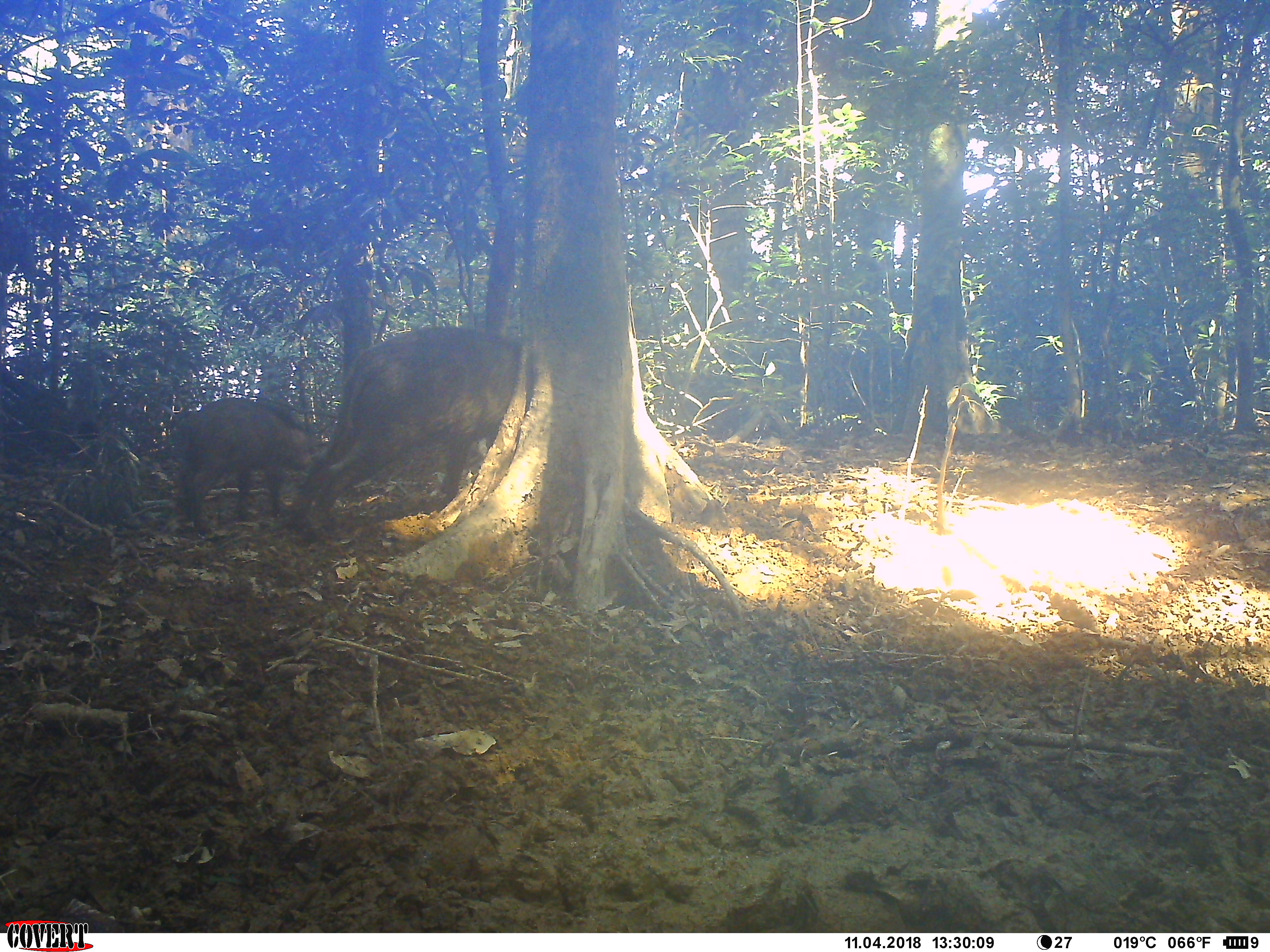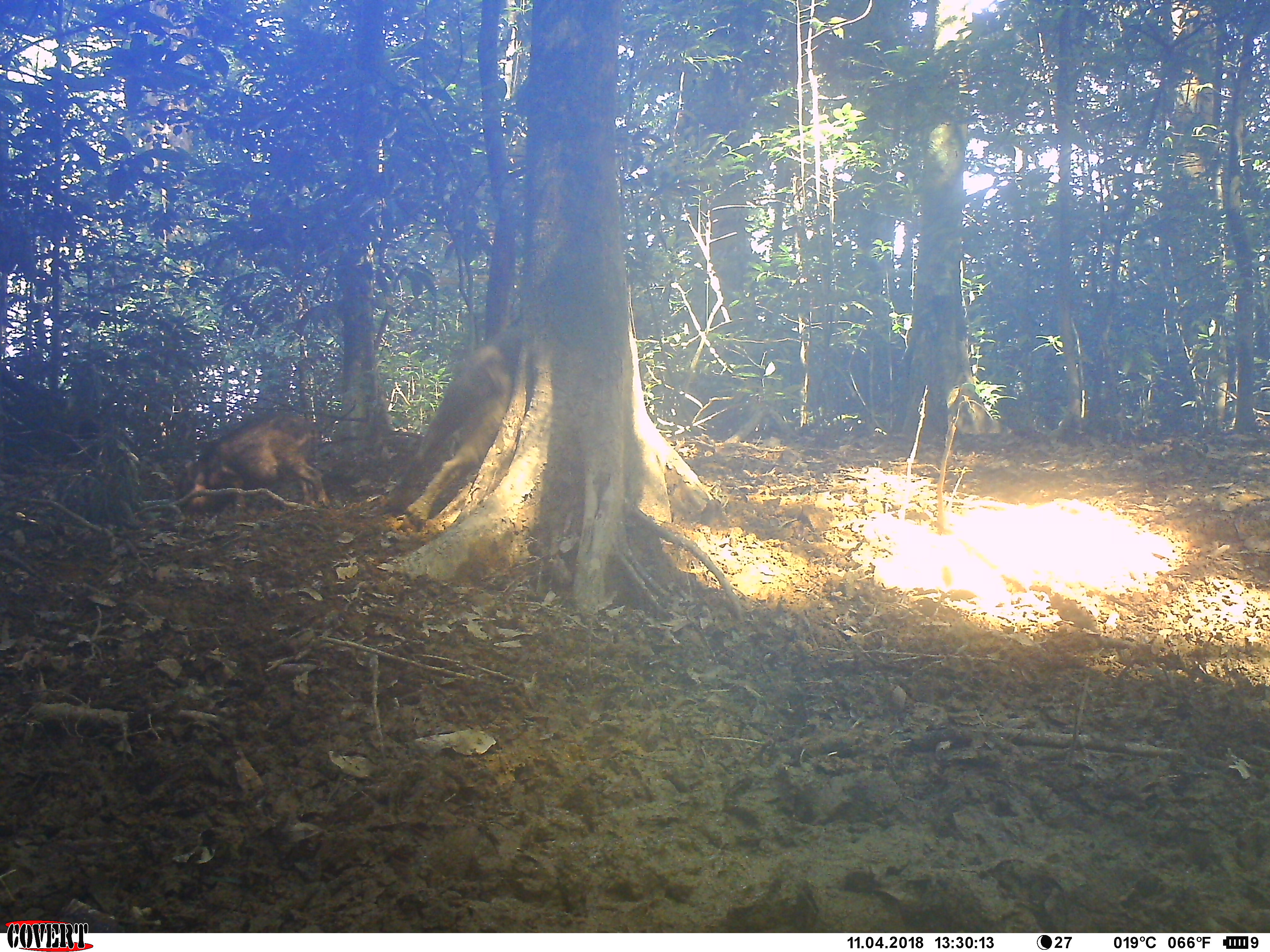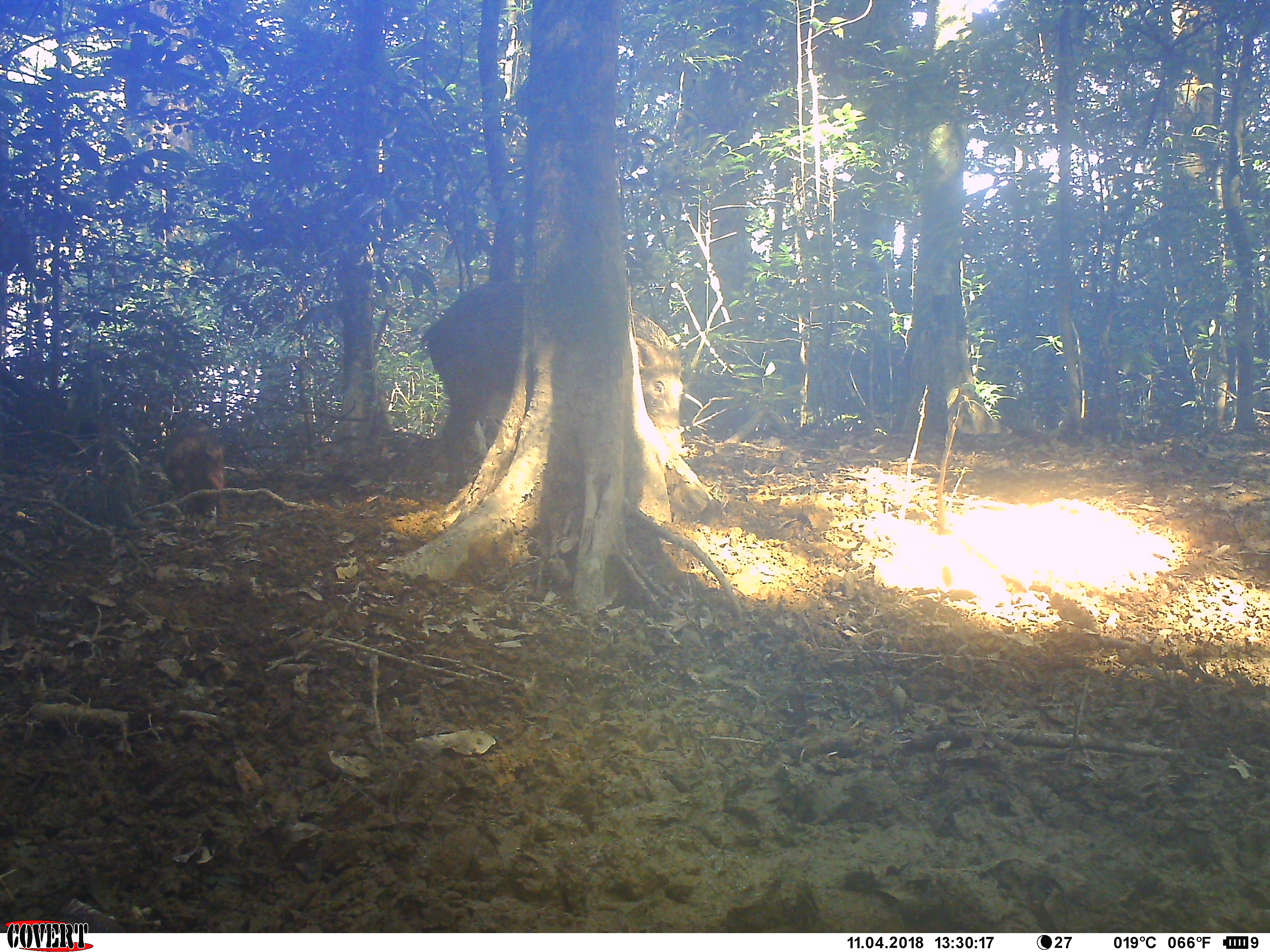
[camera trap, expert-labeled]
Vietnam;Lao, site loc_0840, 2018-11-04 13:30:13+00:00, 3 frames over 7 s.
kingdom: Animalia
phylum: Chordata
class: Mammalia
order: Artiodactyla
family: Suidae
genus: Sus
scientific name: Sus scrofa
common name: eurasian wild pig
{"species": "eurasian wild pig (Sus scrofa)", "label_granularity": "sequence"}